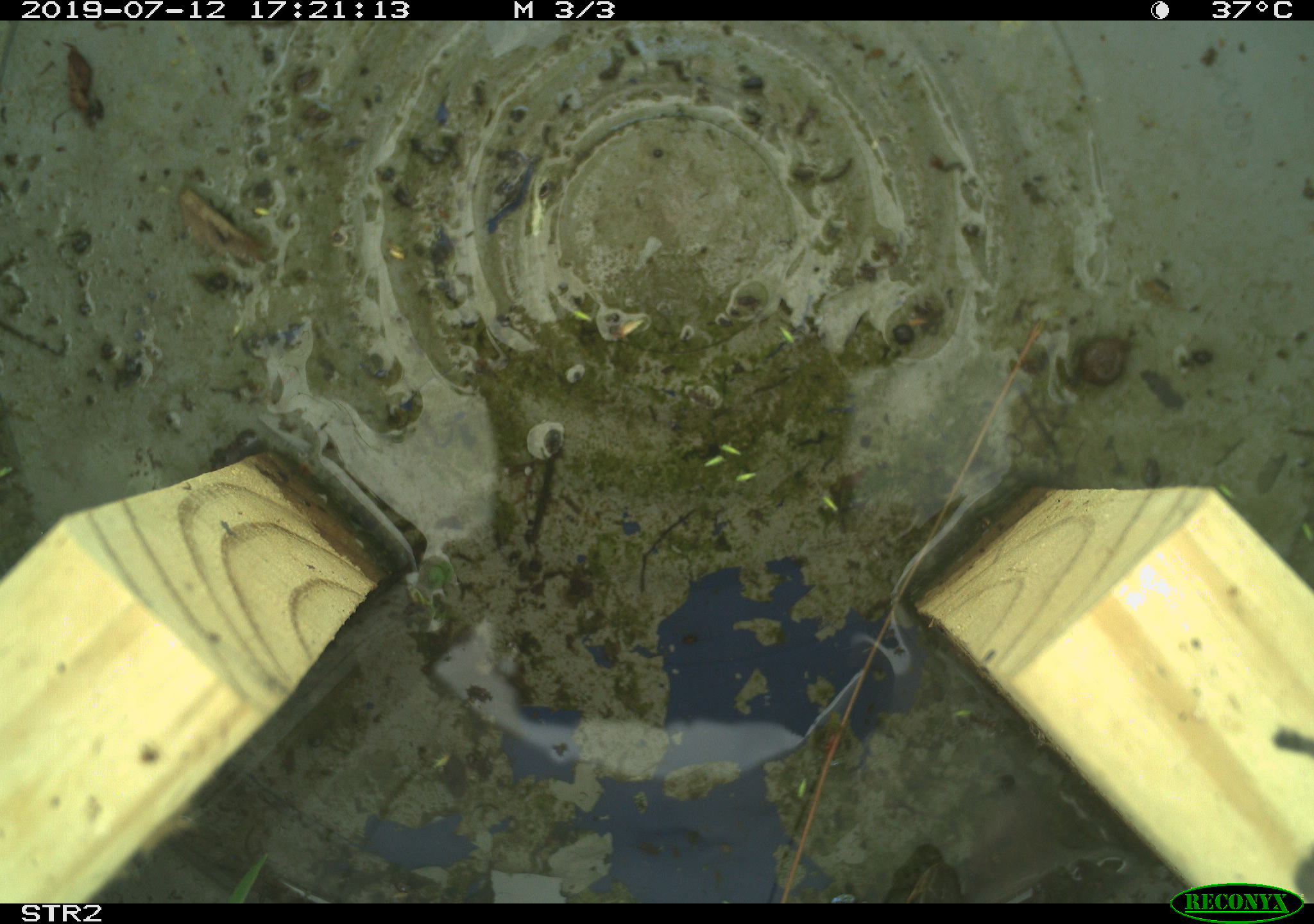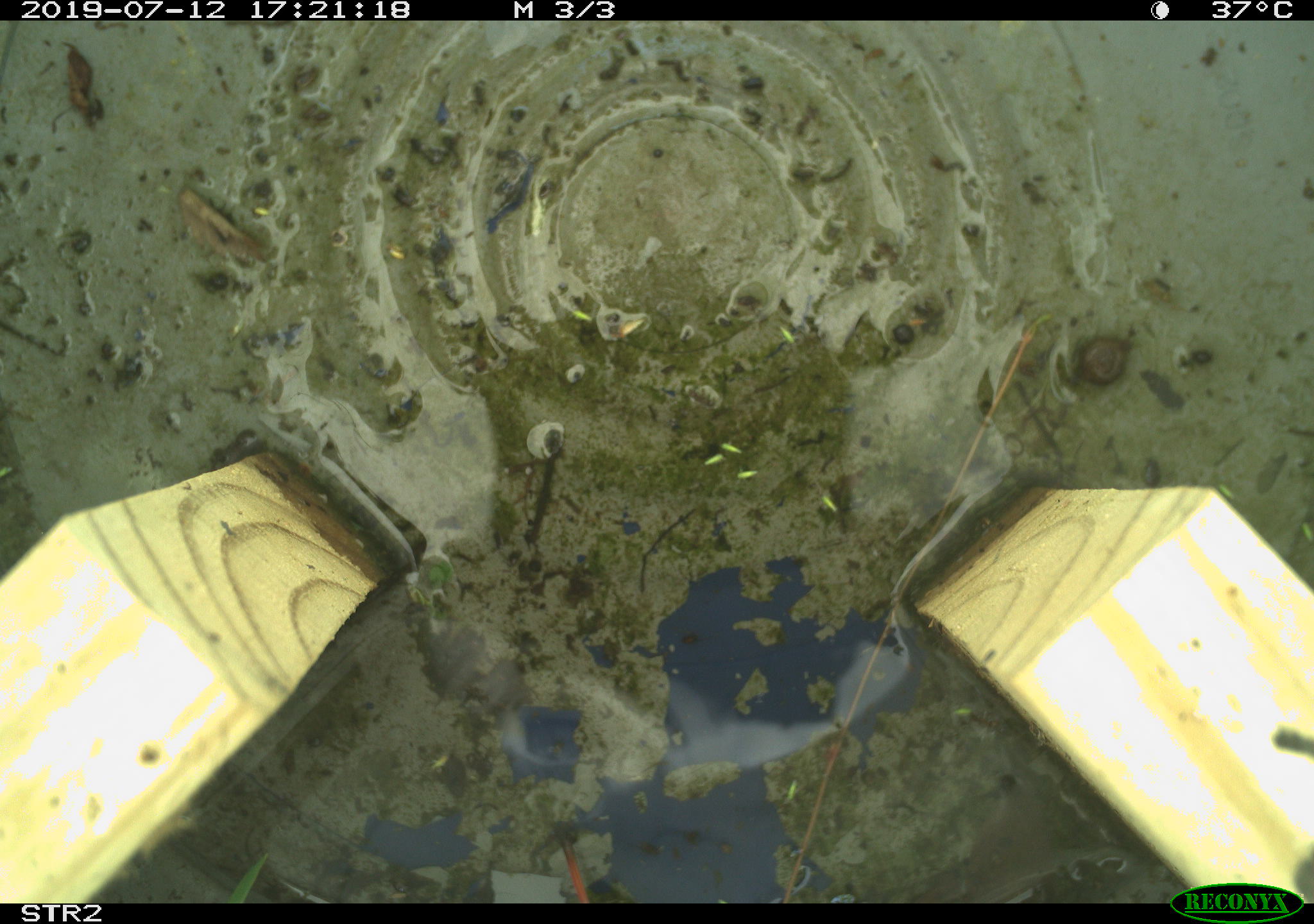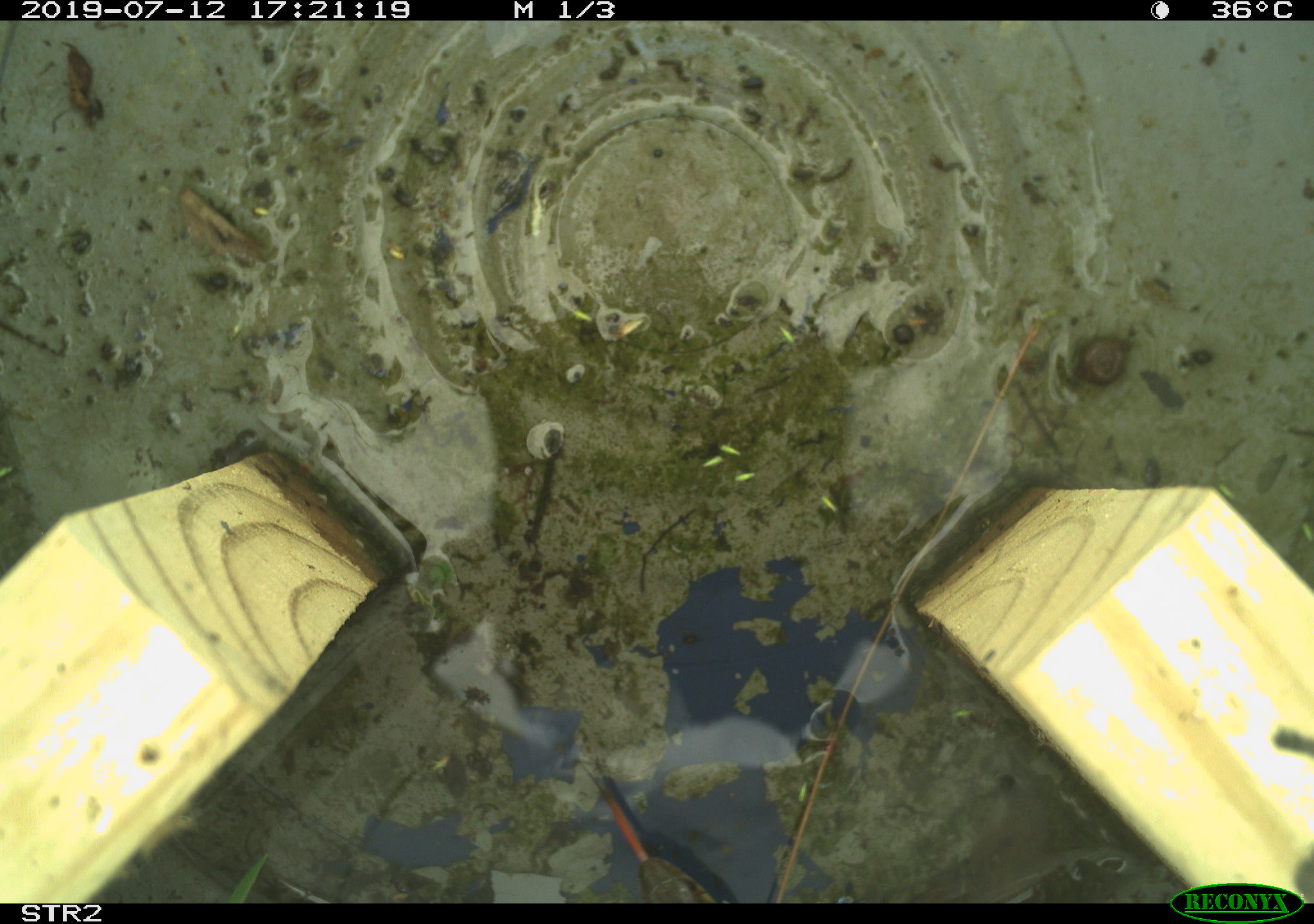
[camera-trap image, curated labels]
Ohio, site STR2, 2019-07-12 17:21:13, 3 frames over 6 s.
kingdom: Animalia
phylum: Chordata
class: Reptilia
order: Squamata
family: Colubridae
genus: Thamnophis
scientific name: Thamnophis sirtalis sirtalis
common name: eastern gartersnake